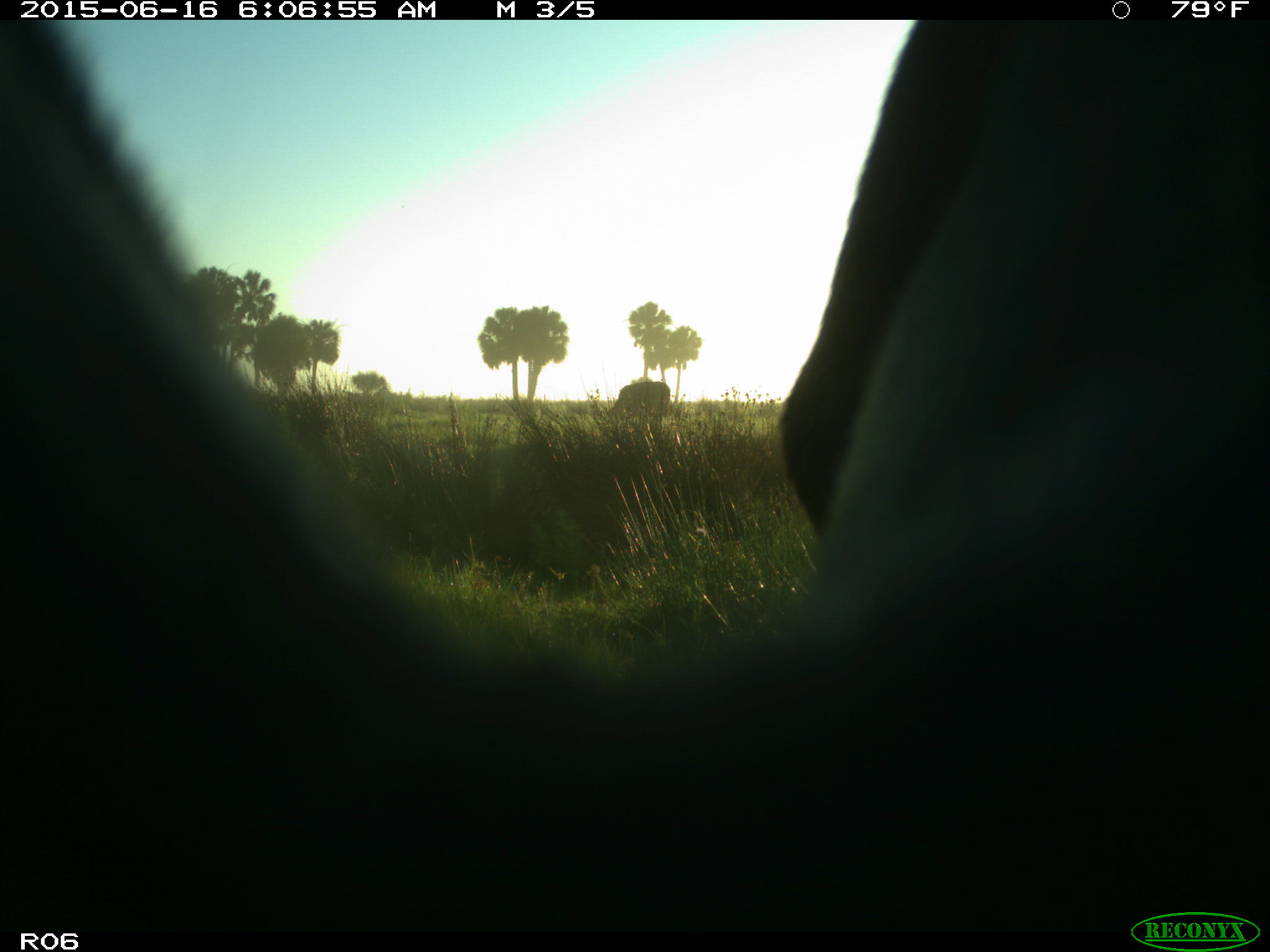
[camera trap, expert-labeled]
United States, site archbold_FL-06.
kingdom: Animalia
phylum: Chordata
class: Mammalia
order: Artiodactyla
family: Bovidae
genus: Bos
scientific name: Bos taurus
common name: domestic cow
Bos taurus (domestic cow).